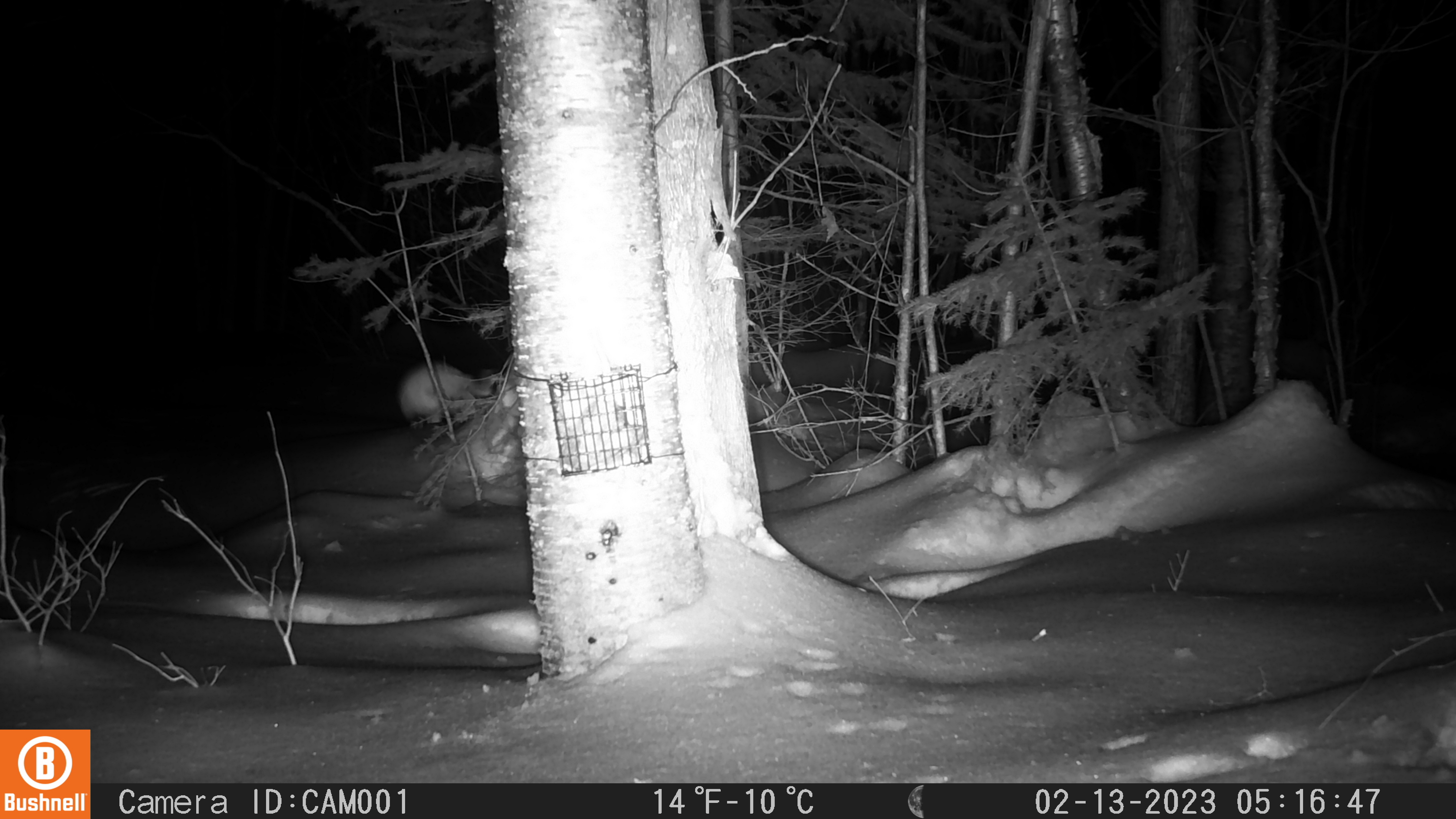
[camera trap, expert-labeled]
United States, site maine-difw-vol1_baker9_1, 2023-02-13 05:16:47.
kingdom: Animalia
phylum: Chordata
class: Mammalia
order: Lagomorpha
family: Leporidae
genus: Lepus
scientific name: Lepus americanus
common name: snowshoe hare